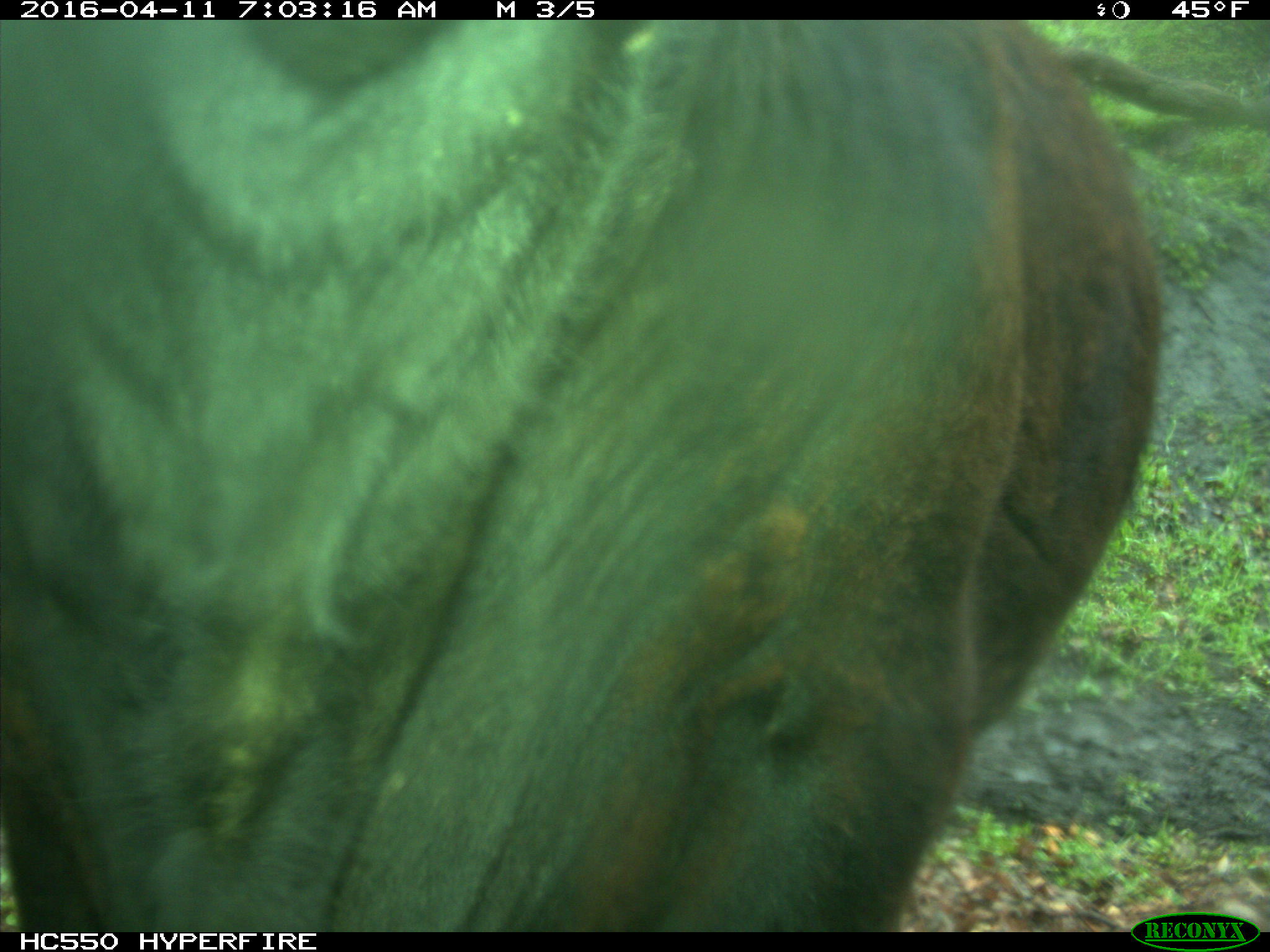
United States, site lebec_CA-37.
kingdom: Animalia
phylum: Chordata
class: Mammalia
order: Artiodactyla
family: Bovidae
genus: Bos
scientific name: Bos taurus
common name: domestic cow